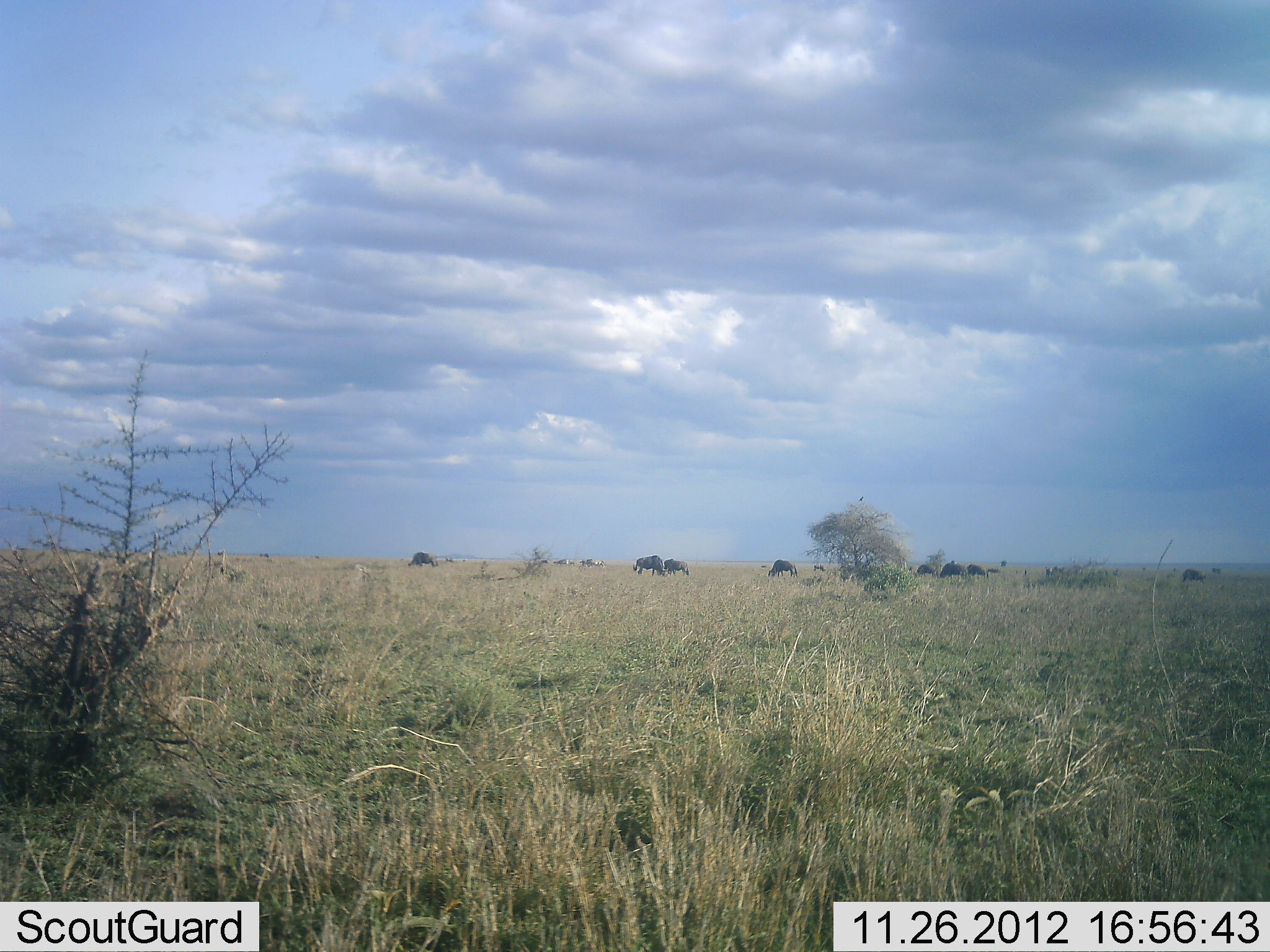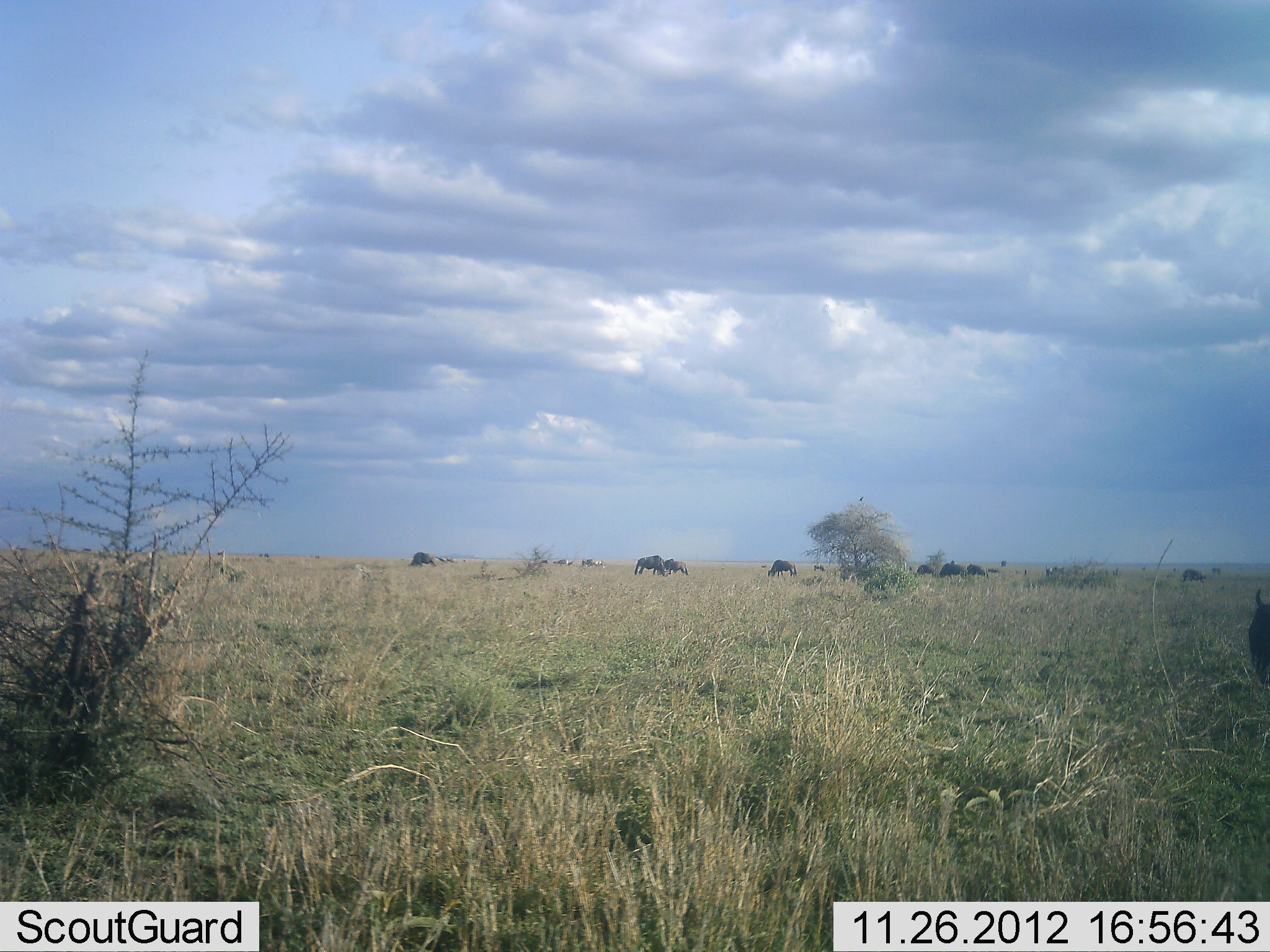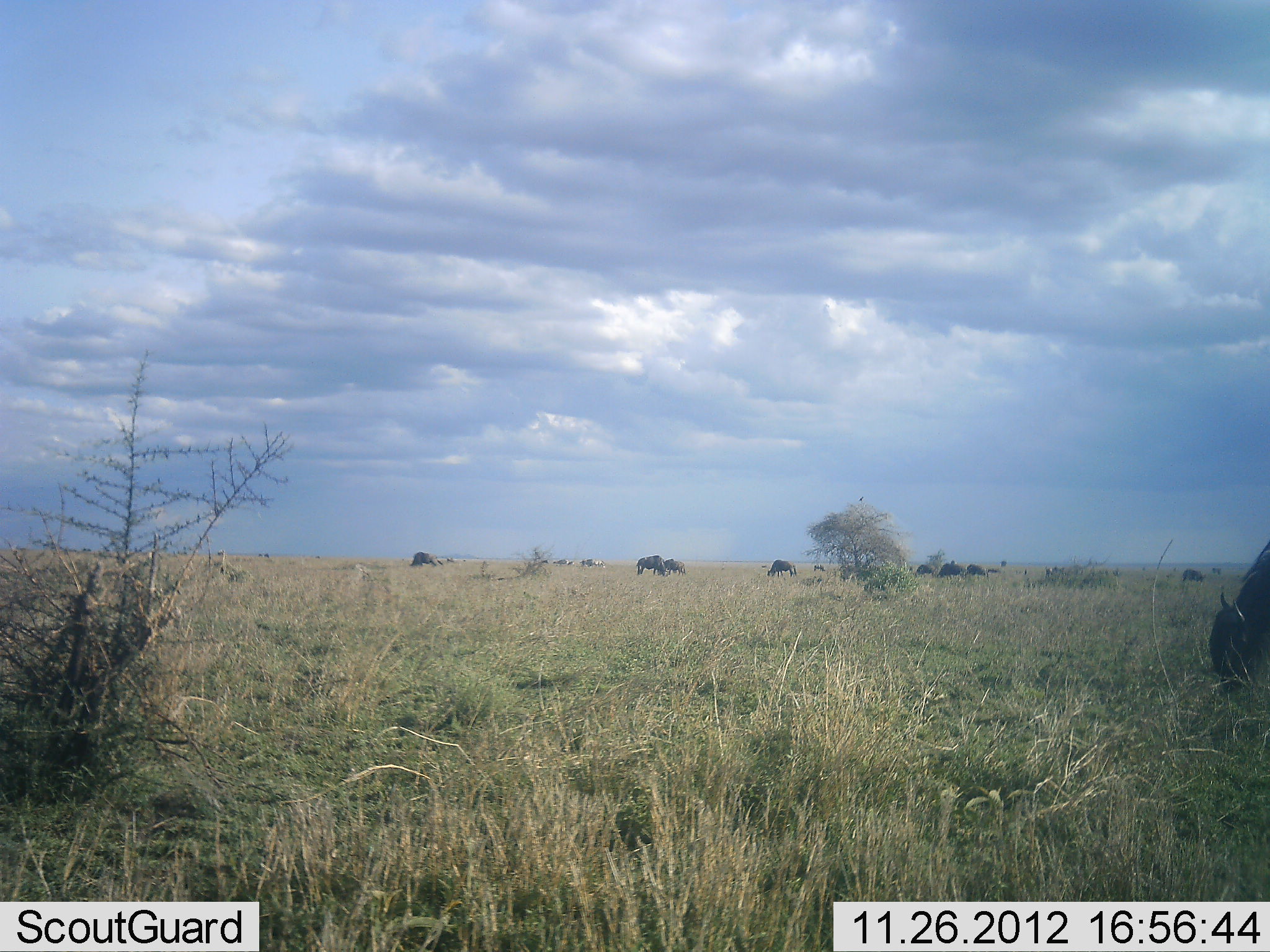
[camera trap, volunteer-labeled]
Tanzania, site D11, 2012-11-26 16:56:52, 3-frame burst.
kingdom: Animalia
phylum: Chordata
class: Mammalia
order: Artiodactyla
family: Bovidae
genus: Connochaetes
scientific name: Connochaetes taurinus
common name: blue wildebeest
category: wildebeest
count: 10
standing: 25%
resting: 0%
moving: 25%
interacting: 0%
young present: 0%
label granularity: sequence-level